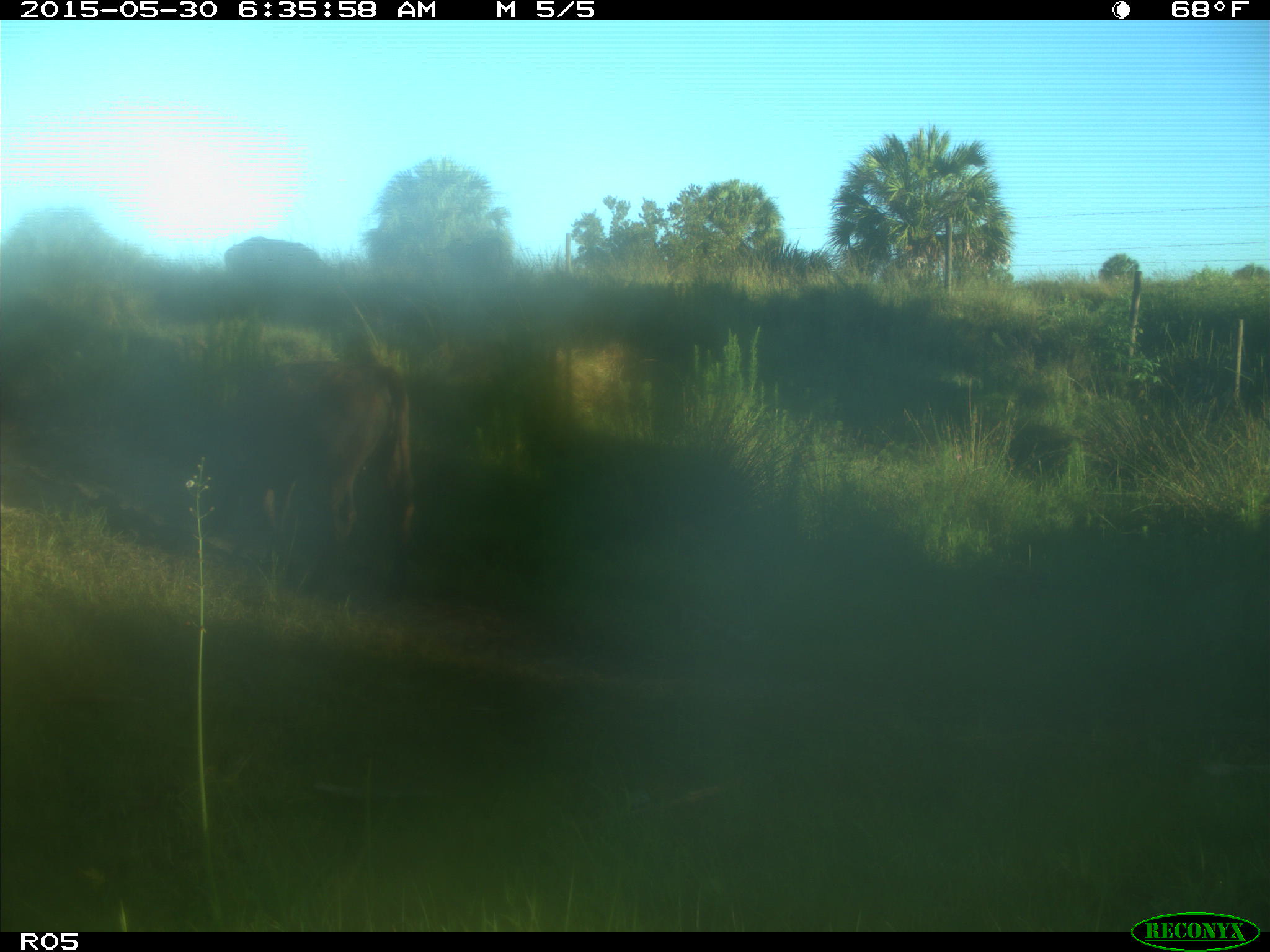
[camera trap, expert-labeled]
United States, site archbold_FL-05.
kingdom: Animalia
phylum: Chordata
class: Mammalia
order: Artiodactyla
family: Bovidae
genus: Bos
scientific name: Bos taurus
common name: domestic cow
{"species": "Bos taurus (domestic cow)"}